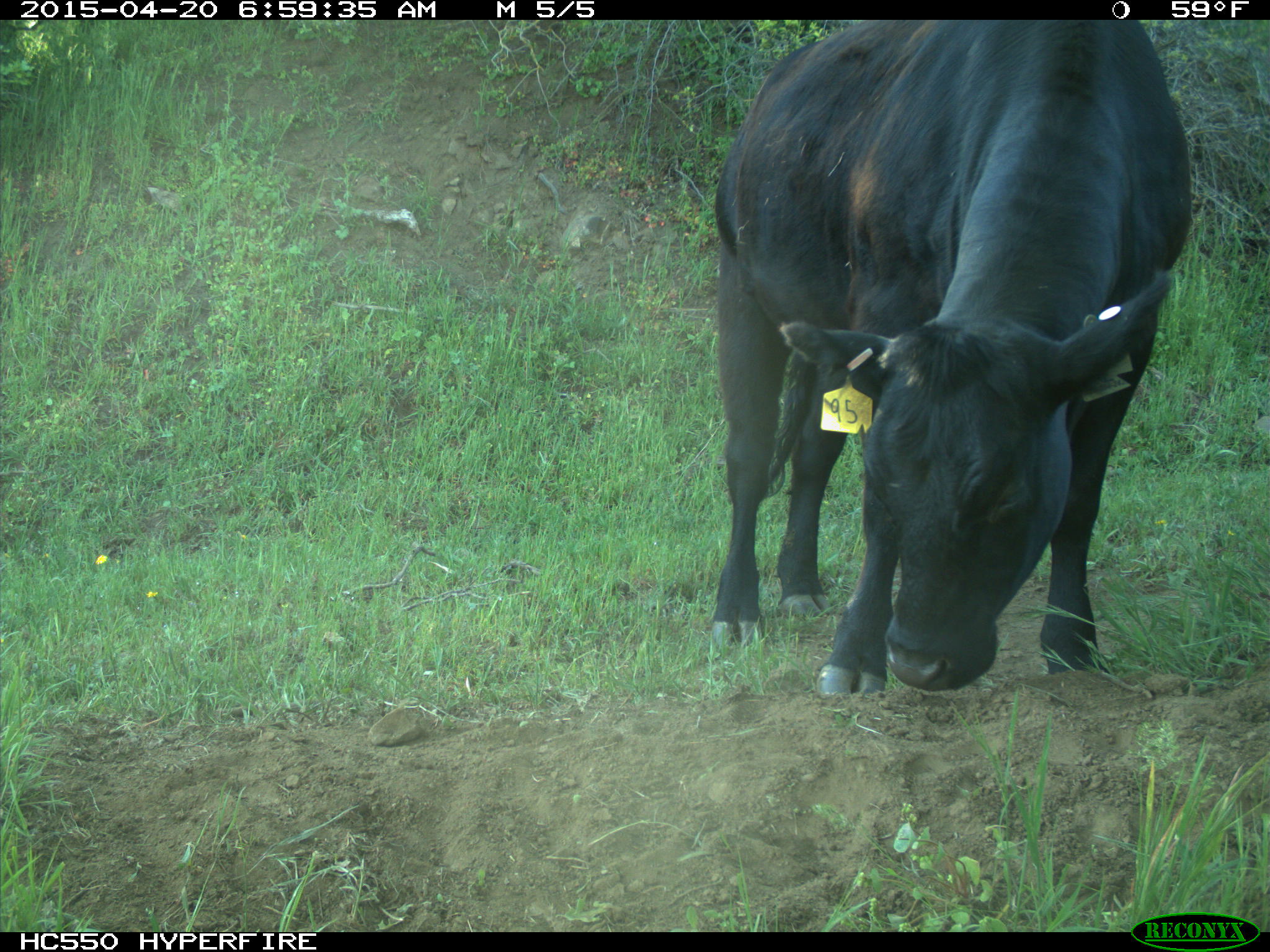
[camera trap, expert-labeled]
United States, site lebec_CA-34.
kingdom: Animalia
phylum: Chordata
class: Mammalia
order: Artiodactyla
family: Bovidae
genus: Bos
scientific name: Bos taurus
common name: domestic cow